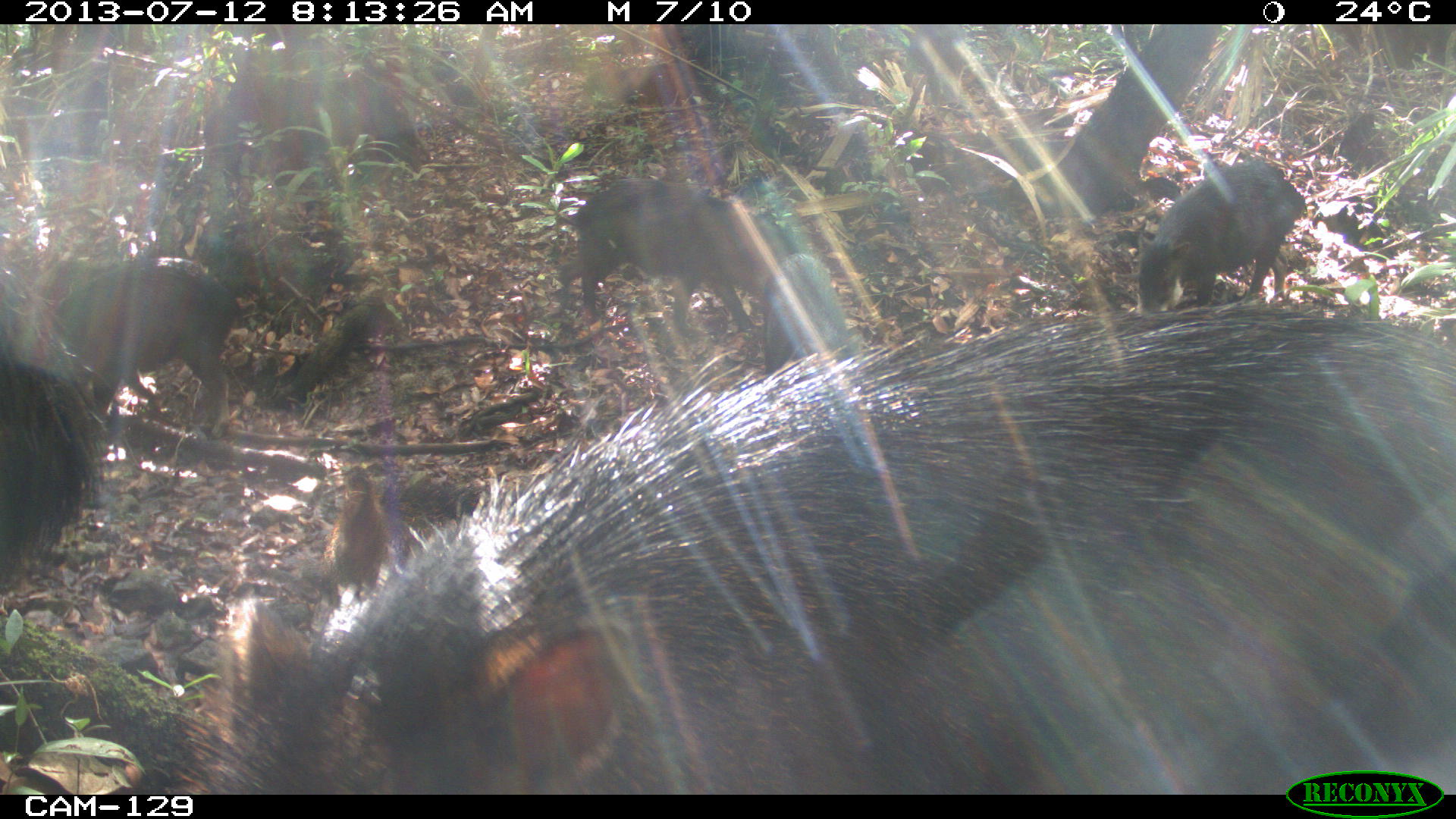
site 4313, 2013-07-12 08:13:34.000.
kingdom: Animalia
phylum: Chordata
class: Mammalia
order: Artiodactyla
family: Tayassuidae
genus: Tayassu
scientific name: Tayassu pecari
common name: white-lipped peccary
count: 20